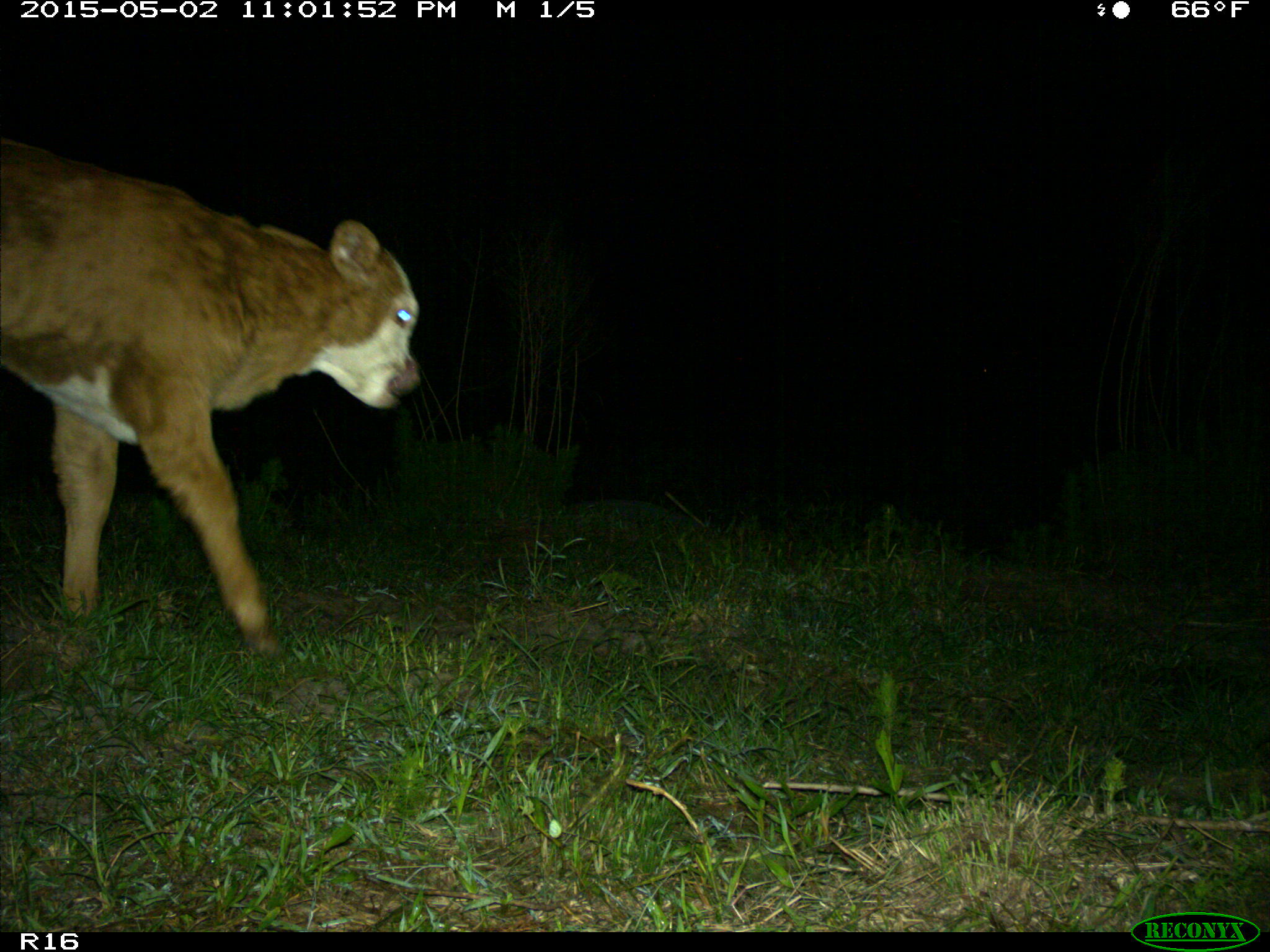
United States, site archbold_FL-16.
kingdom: Animalia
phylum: Chordata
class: Mammalia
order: Artiodactyla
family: Bovidae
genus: Bos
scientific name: Bos taurus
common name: domestic cow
Bos taurus (domestic cow).